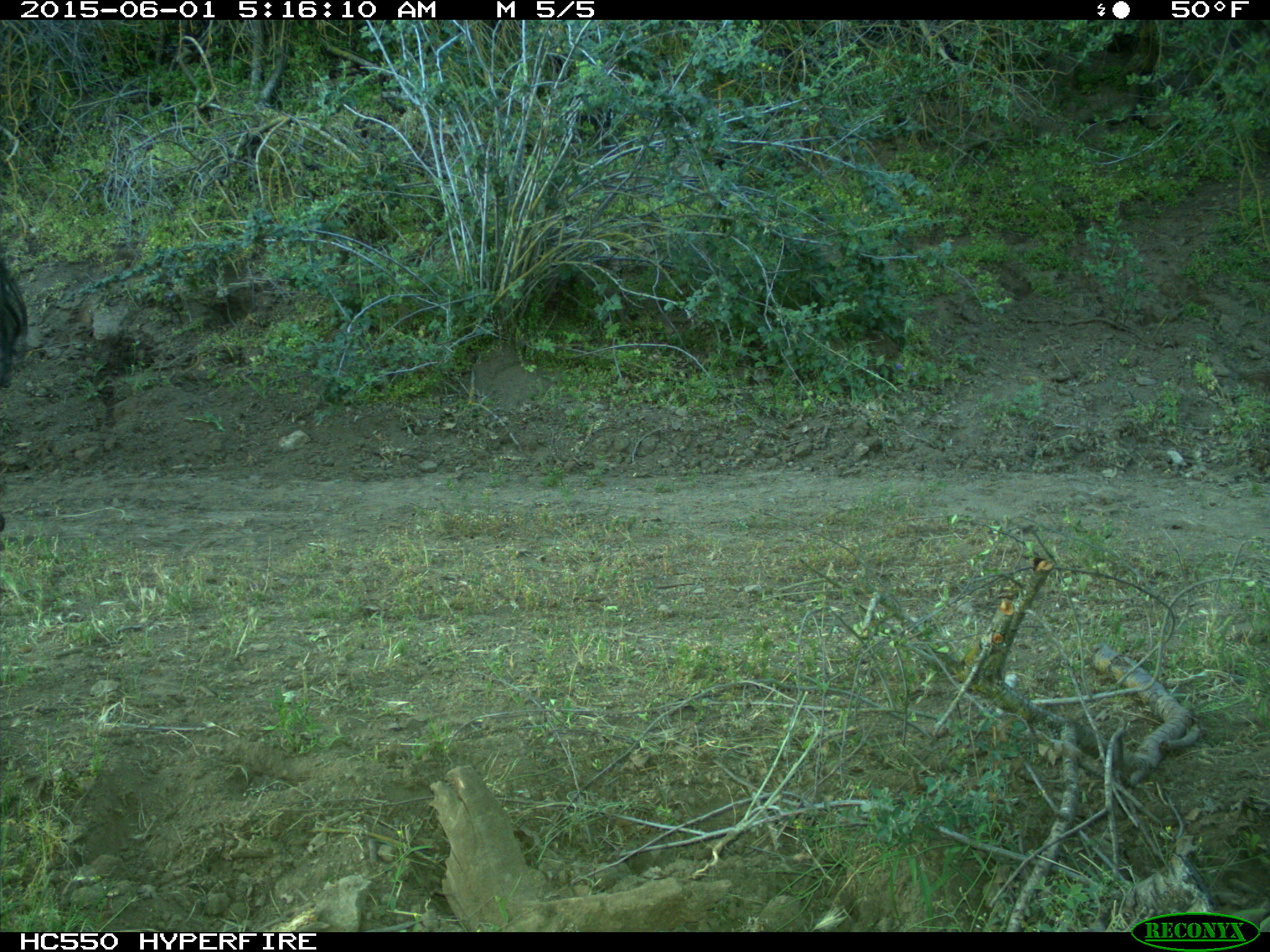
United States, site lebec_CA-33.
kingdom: Animalia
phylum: Chordata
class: Mammalia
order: Artiodactyla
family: Bovidae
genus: Bos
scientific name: Bos taurus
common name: domestic cow